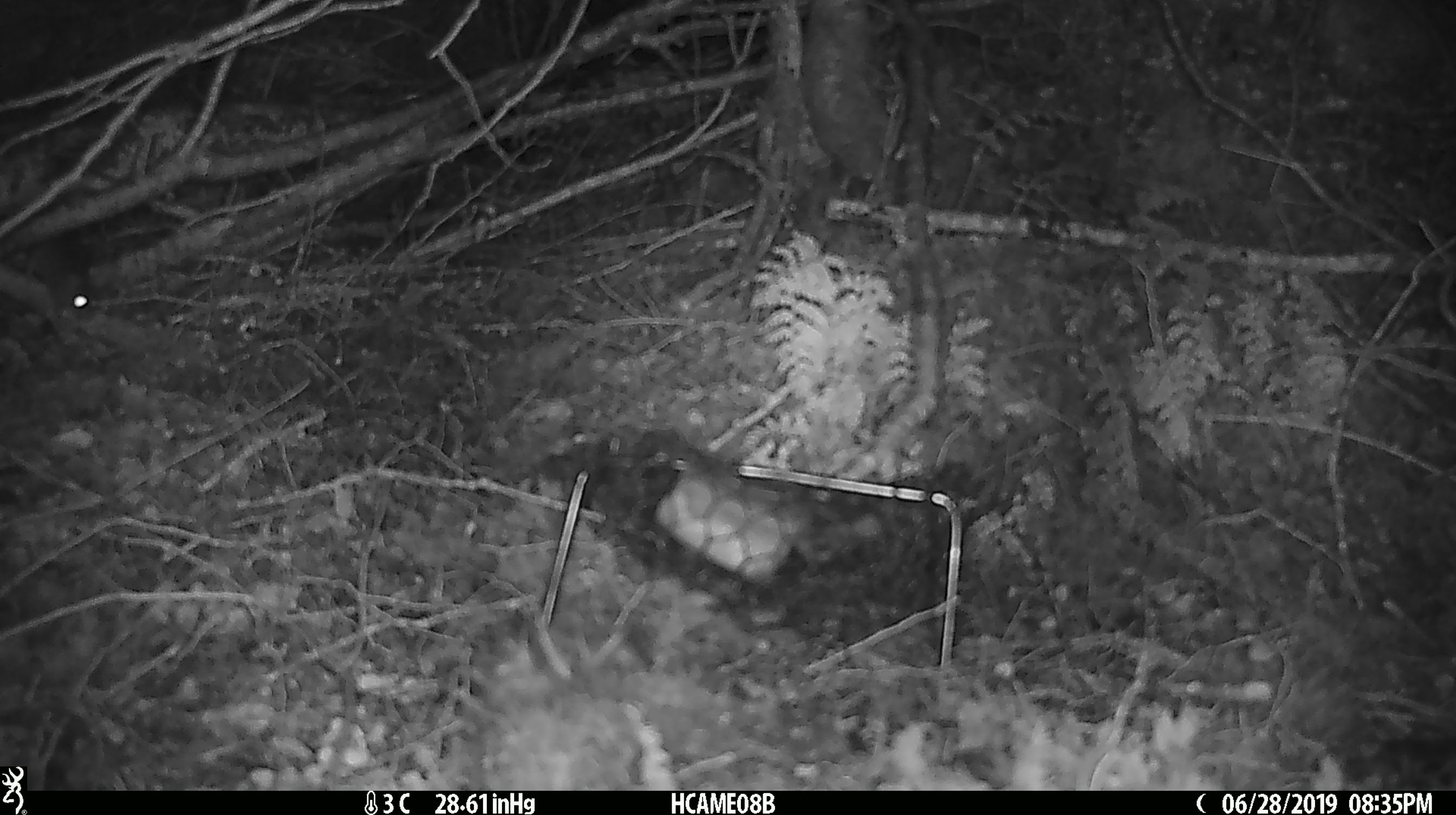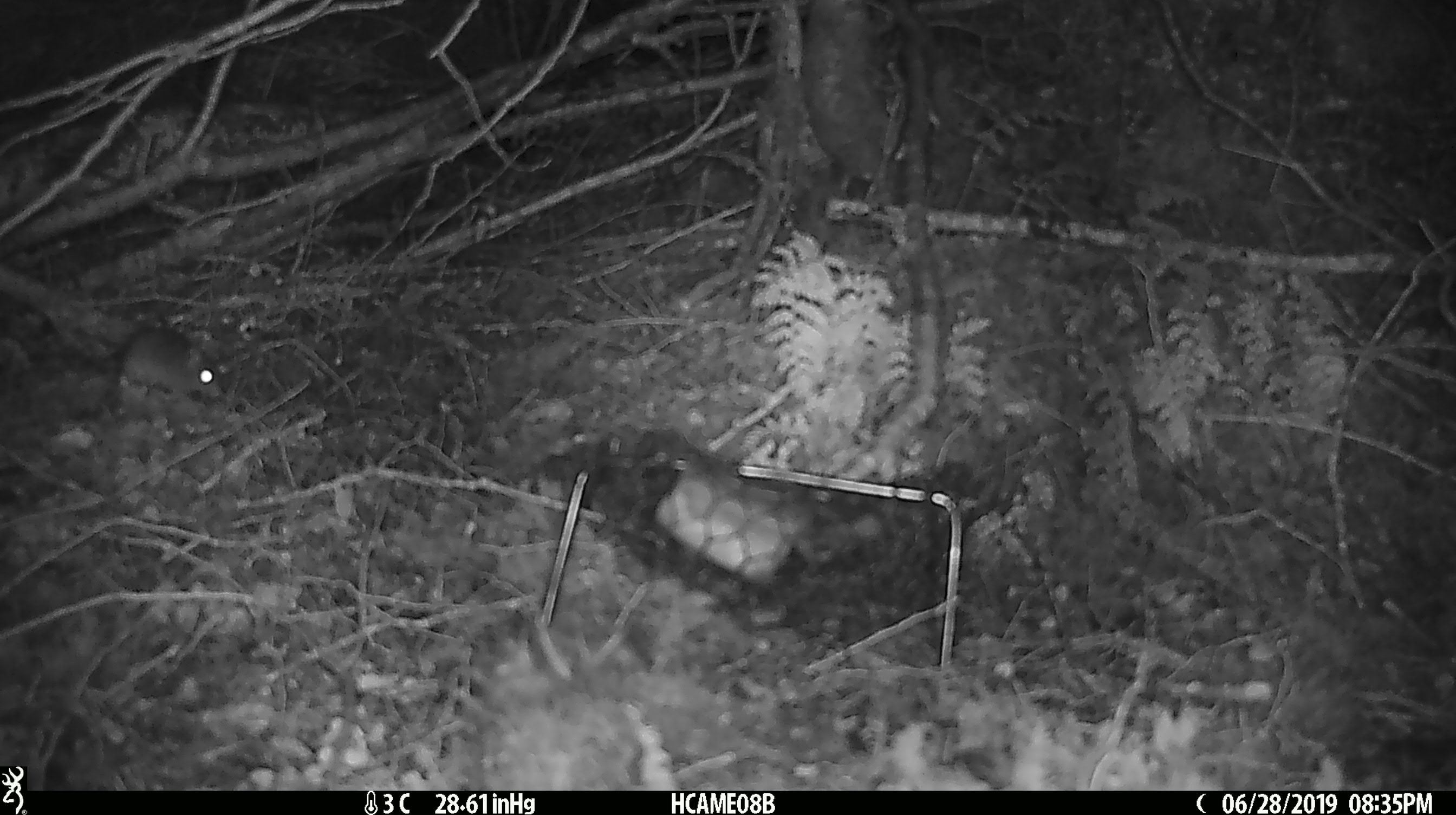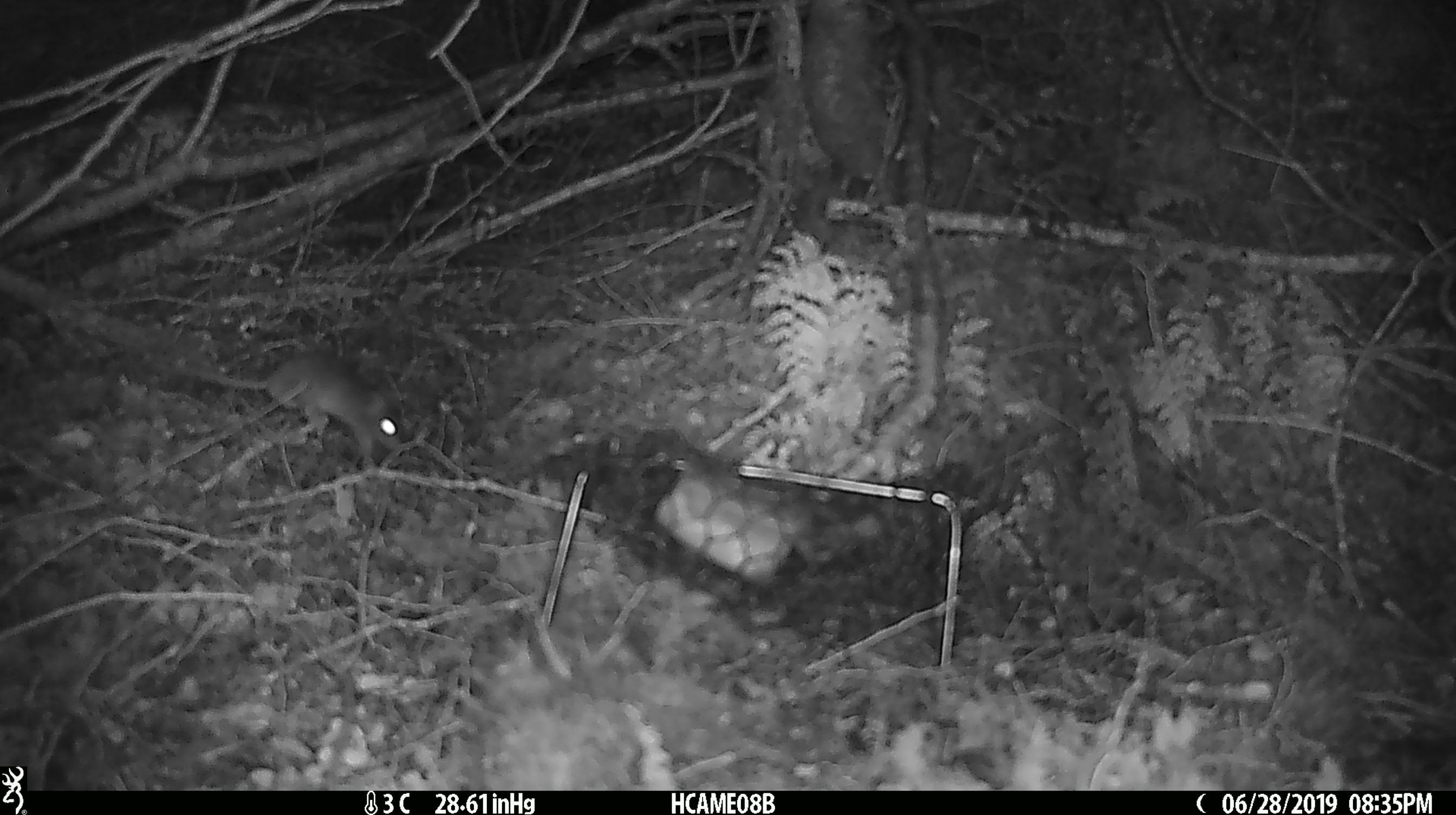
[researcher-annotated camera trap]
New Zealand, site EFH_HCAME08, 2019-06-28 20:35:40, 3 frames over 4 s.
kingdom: Animalia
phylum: Chordata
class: Mammalia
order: Rodentia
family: Muridae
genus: Mus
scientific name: Mus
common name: mouse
Mouse (Mus).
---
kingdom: Animalia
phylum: Chordata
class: Mammalia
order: Rodentia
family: Muridae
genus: Rattus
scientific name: Rattus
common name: rat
Rat (Rattus).